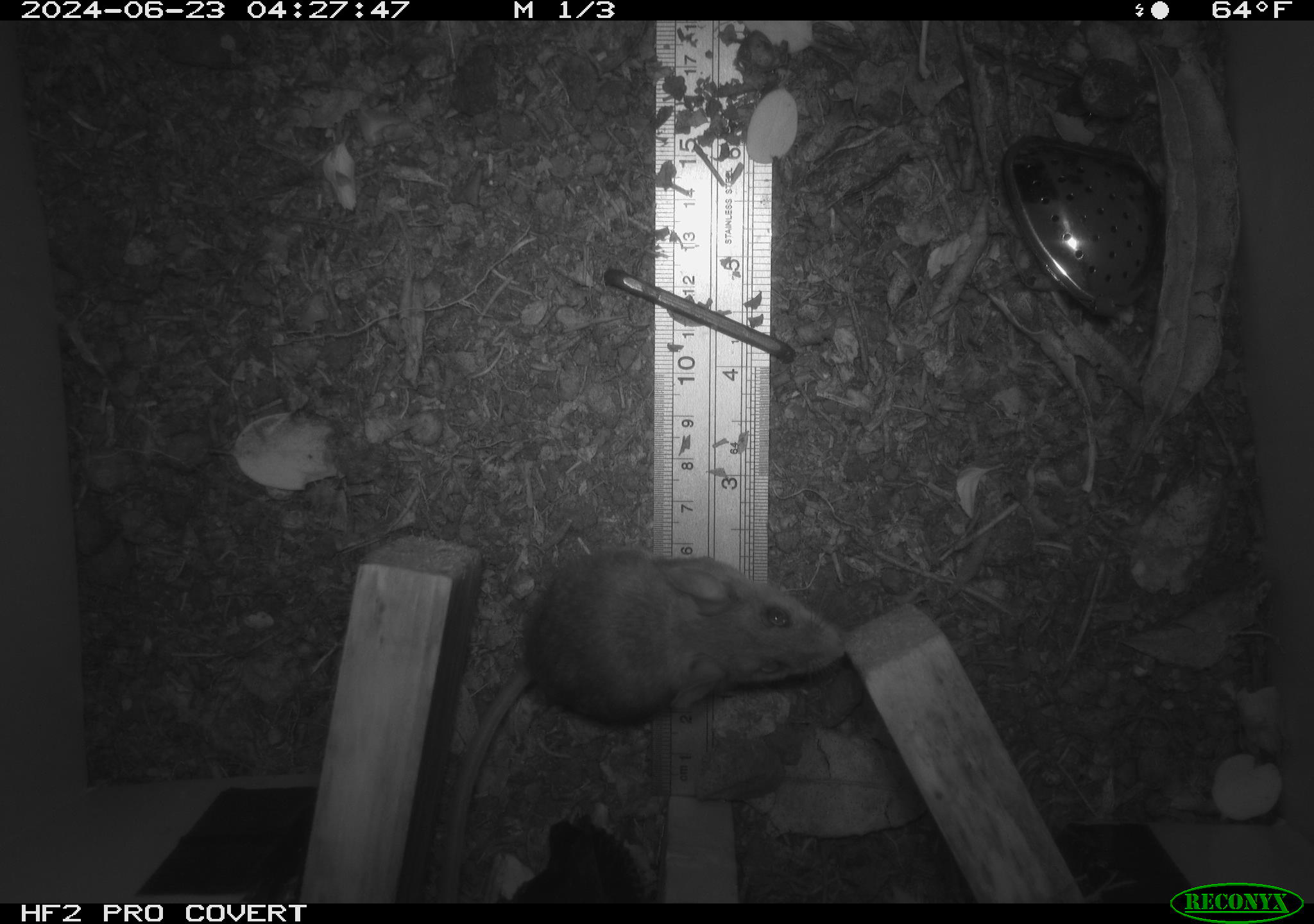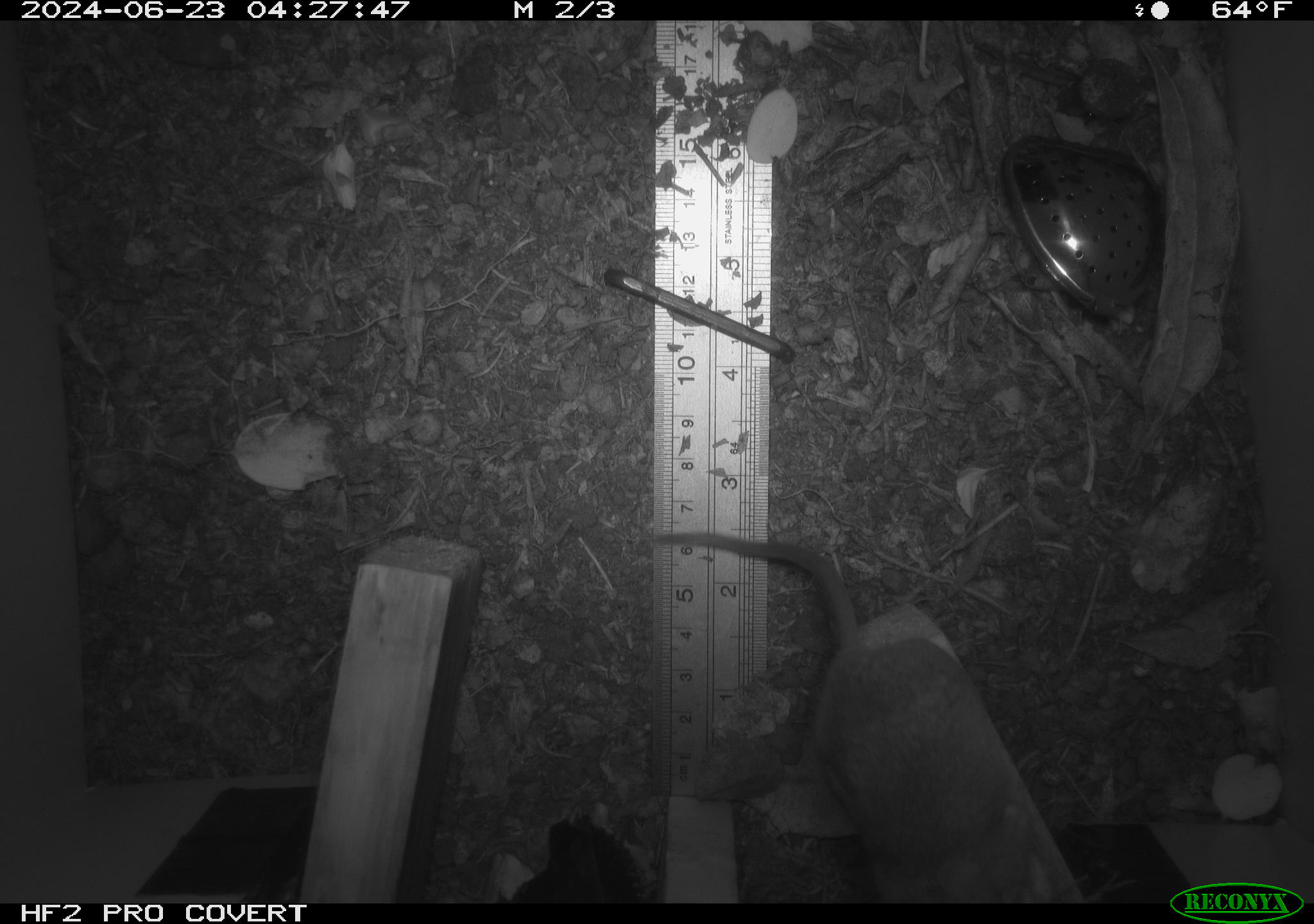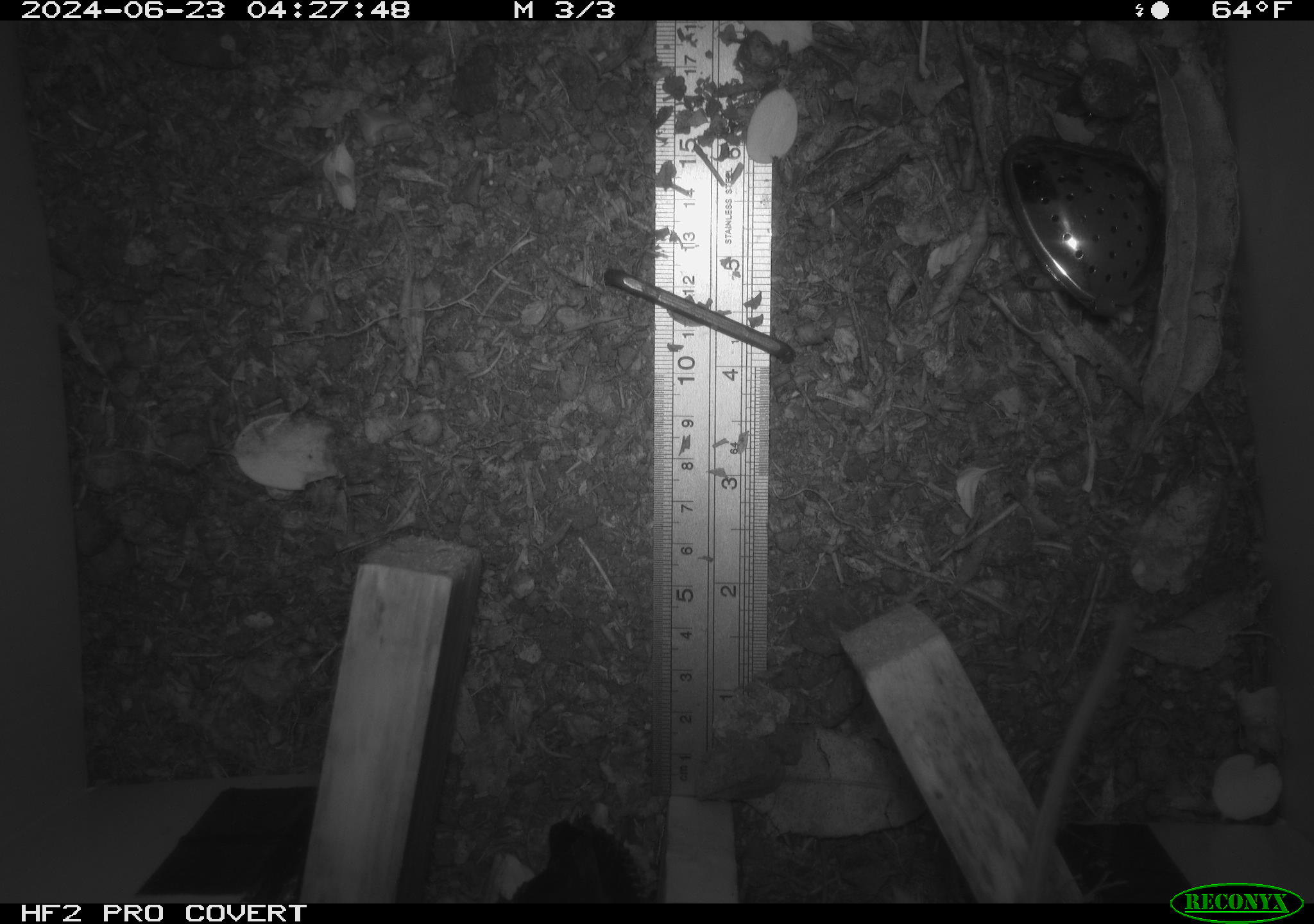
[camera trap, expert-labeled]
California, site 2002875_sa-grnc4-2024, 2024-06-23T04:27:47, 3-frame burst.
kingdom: Animalia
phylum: Chordata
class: Mammalia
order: Rodentia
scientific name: Rodentia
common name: rodent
Rodent (Rodentia).